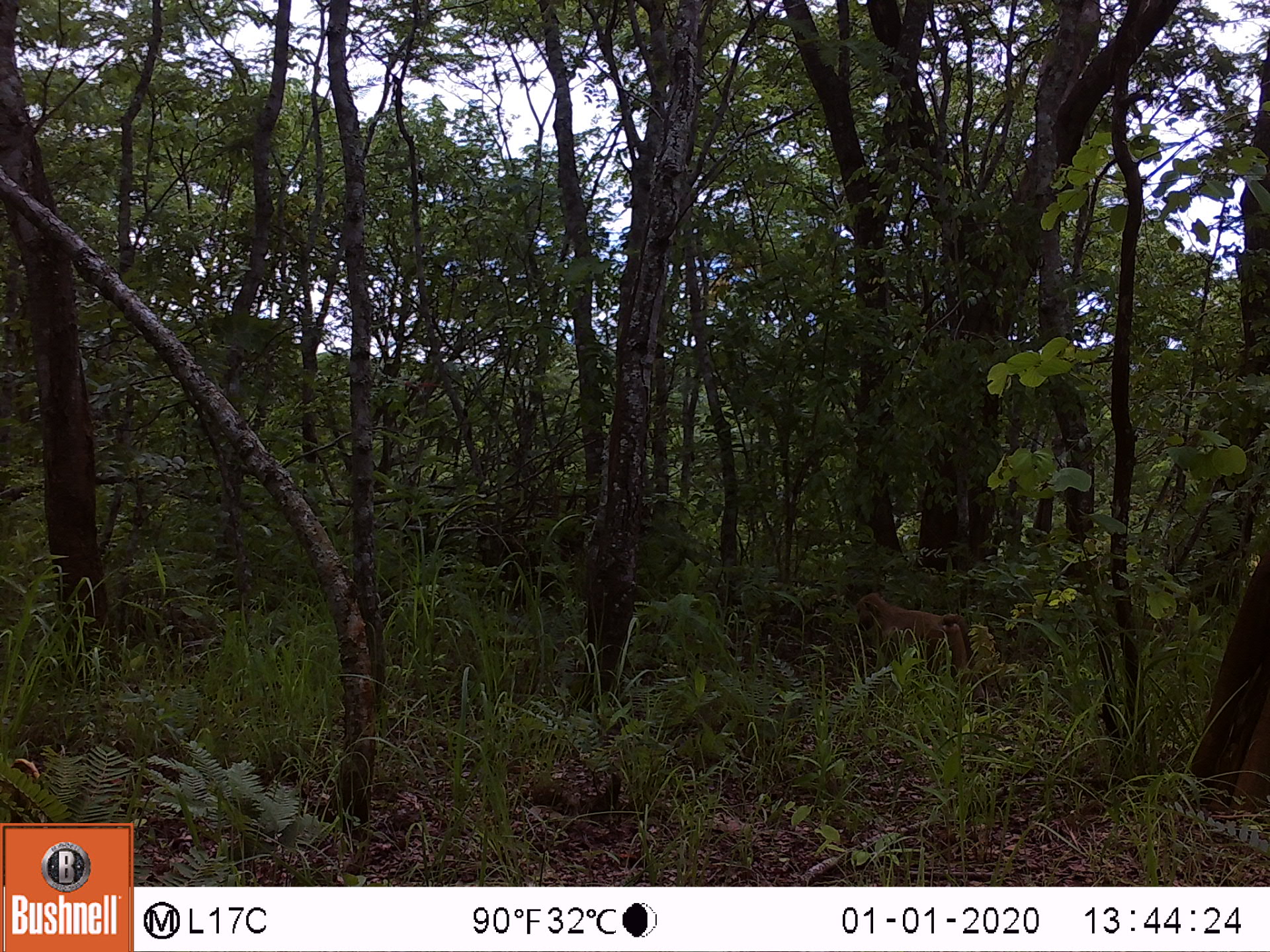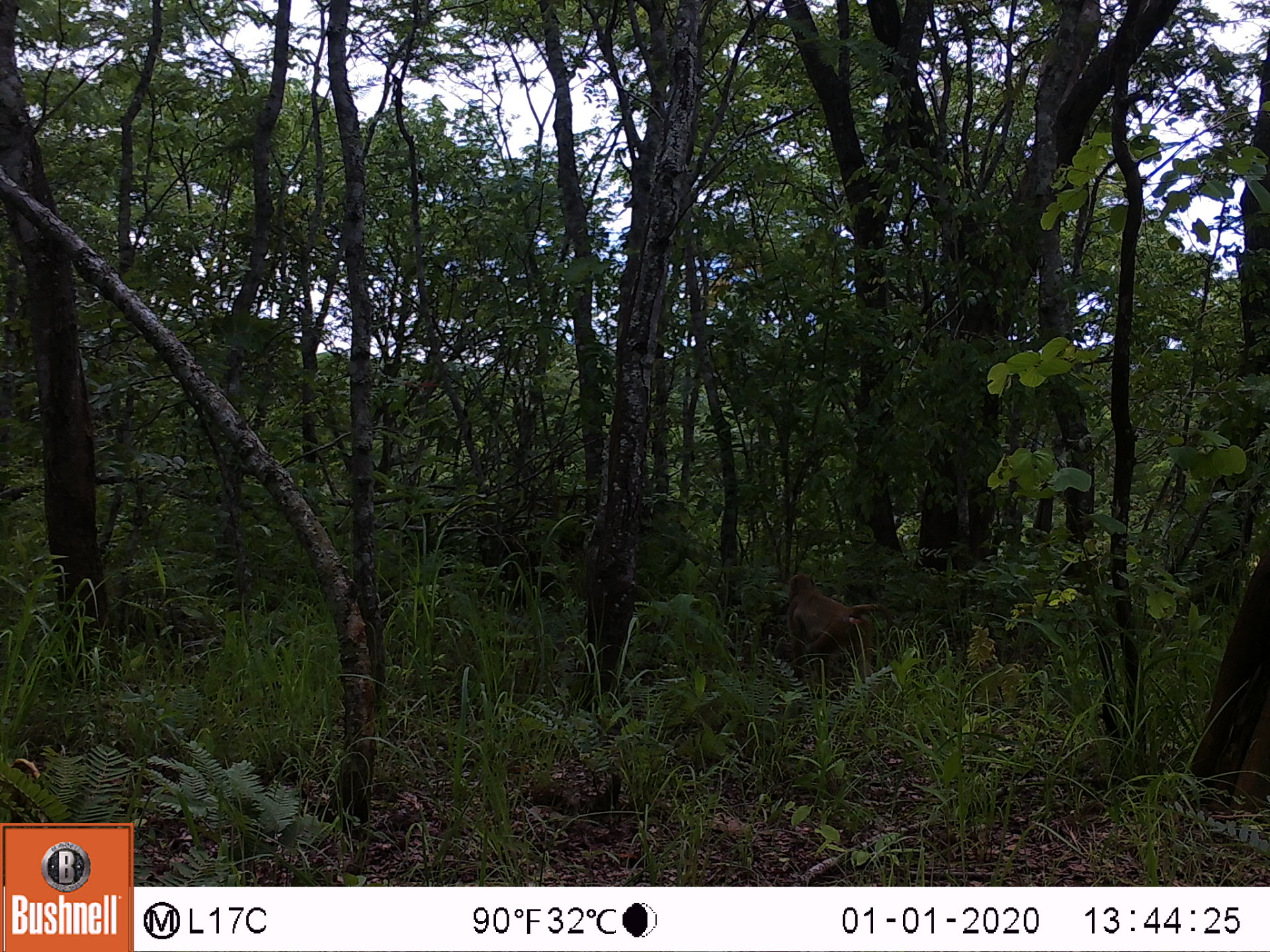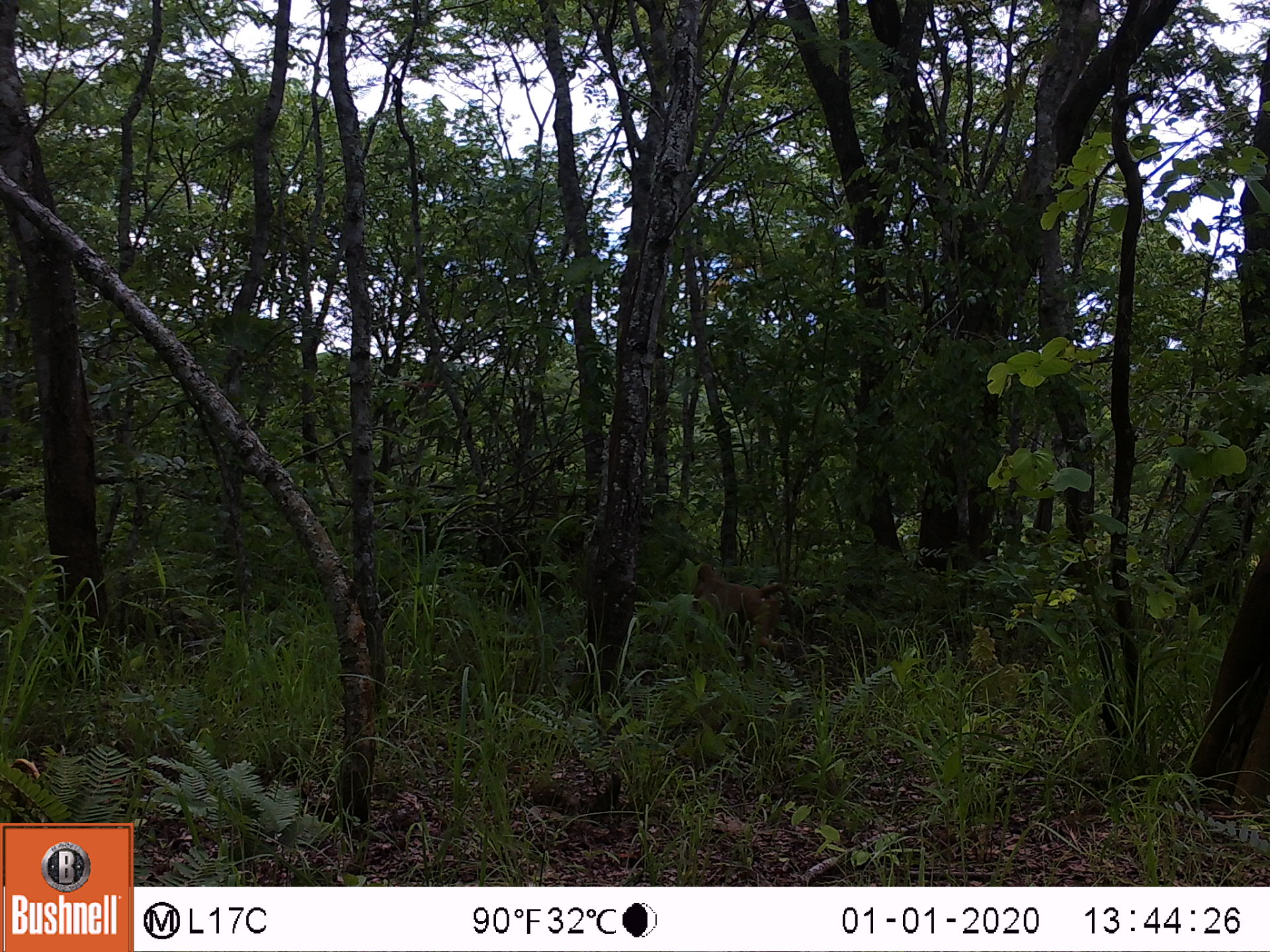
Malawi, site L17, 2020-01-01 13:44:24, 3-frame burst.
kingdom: Animalia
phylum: Chordata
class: Mammalia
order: Primates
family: Cercopithecidae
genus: Papio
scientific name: Papio cynocephalus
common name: yellow baboon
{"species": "yellow baboon (Papio cynocephalus)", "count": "1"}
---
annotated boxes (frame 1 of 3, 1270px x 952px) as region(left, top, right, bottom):
yellow baboon: region(851, 584, 980, 695)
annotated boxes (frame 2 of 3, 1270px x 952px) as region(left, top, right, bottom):
yellow baboon: region(782, 569, 894, 685)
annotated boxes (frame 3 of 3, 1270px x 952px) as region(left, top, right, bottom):
yellow baboon: region(685, 557, 803, 675)